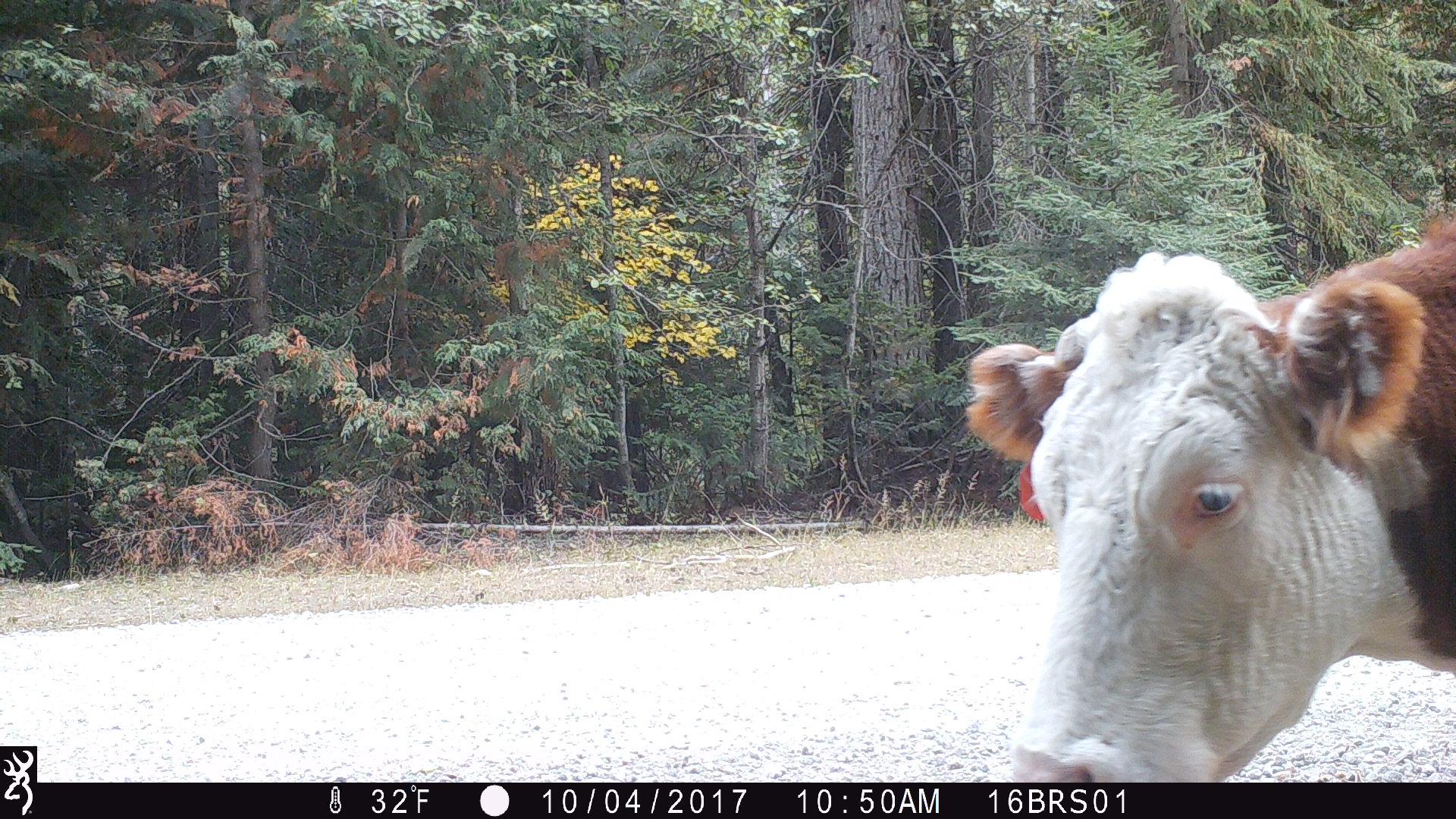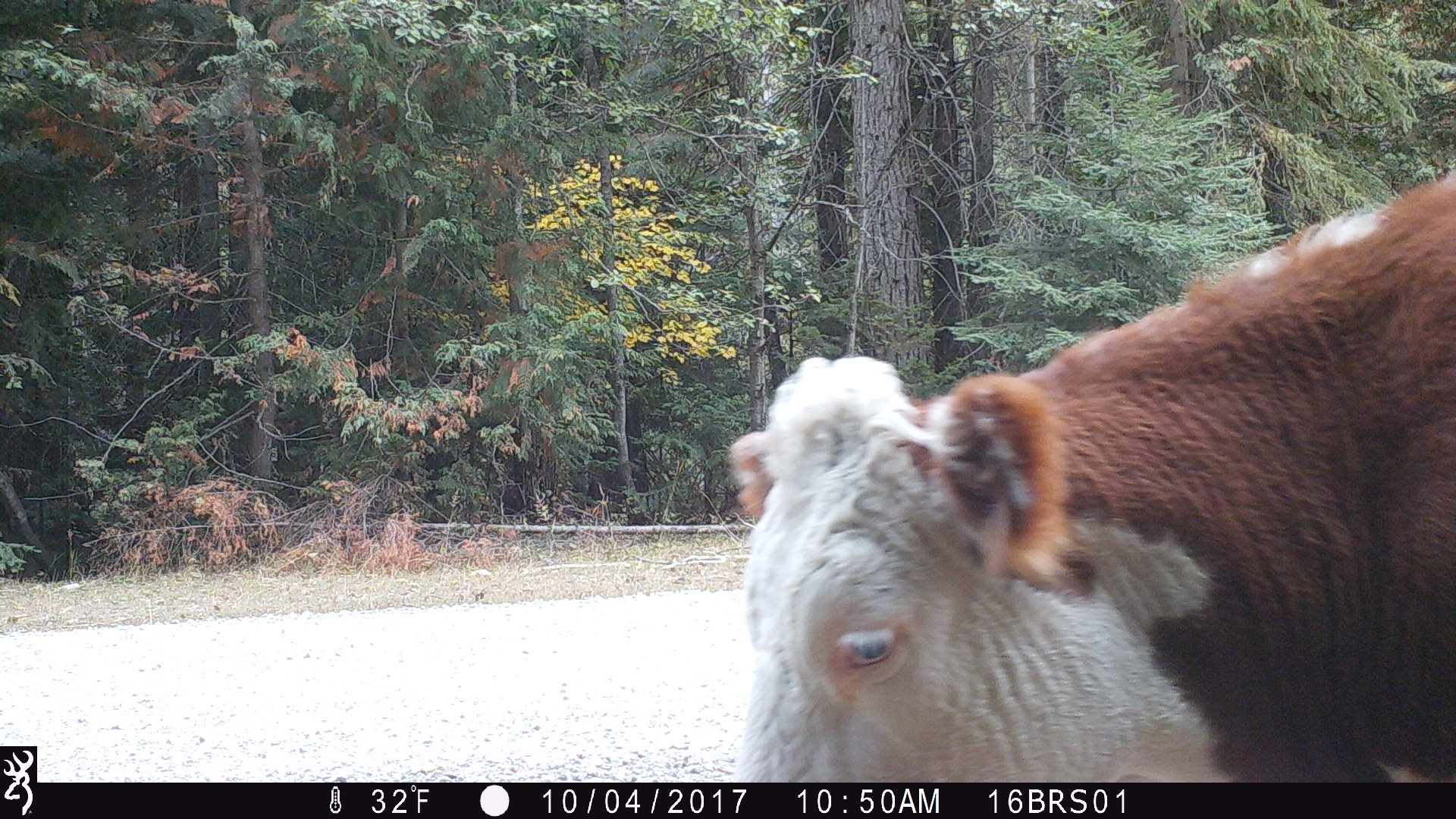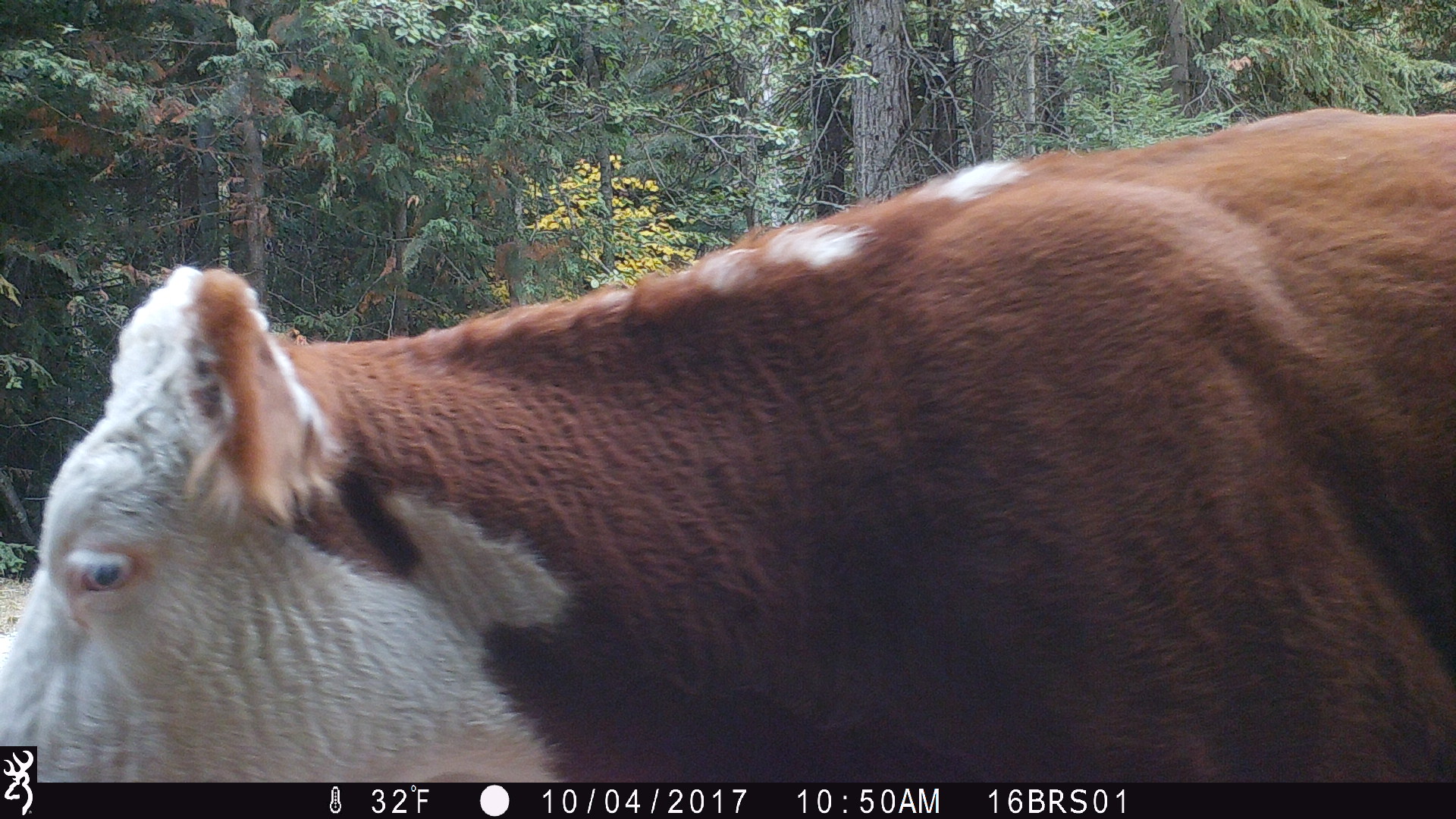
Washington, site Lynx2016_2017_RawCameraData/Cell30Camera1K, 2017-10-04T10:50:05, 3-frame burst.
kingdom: Animalia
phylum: Chordata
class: Mammalia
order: Artiodactyla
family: Bovidae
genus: Bos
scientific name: Bos taurus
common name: domestic cattle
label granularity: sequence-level